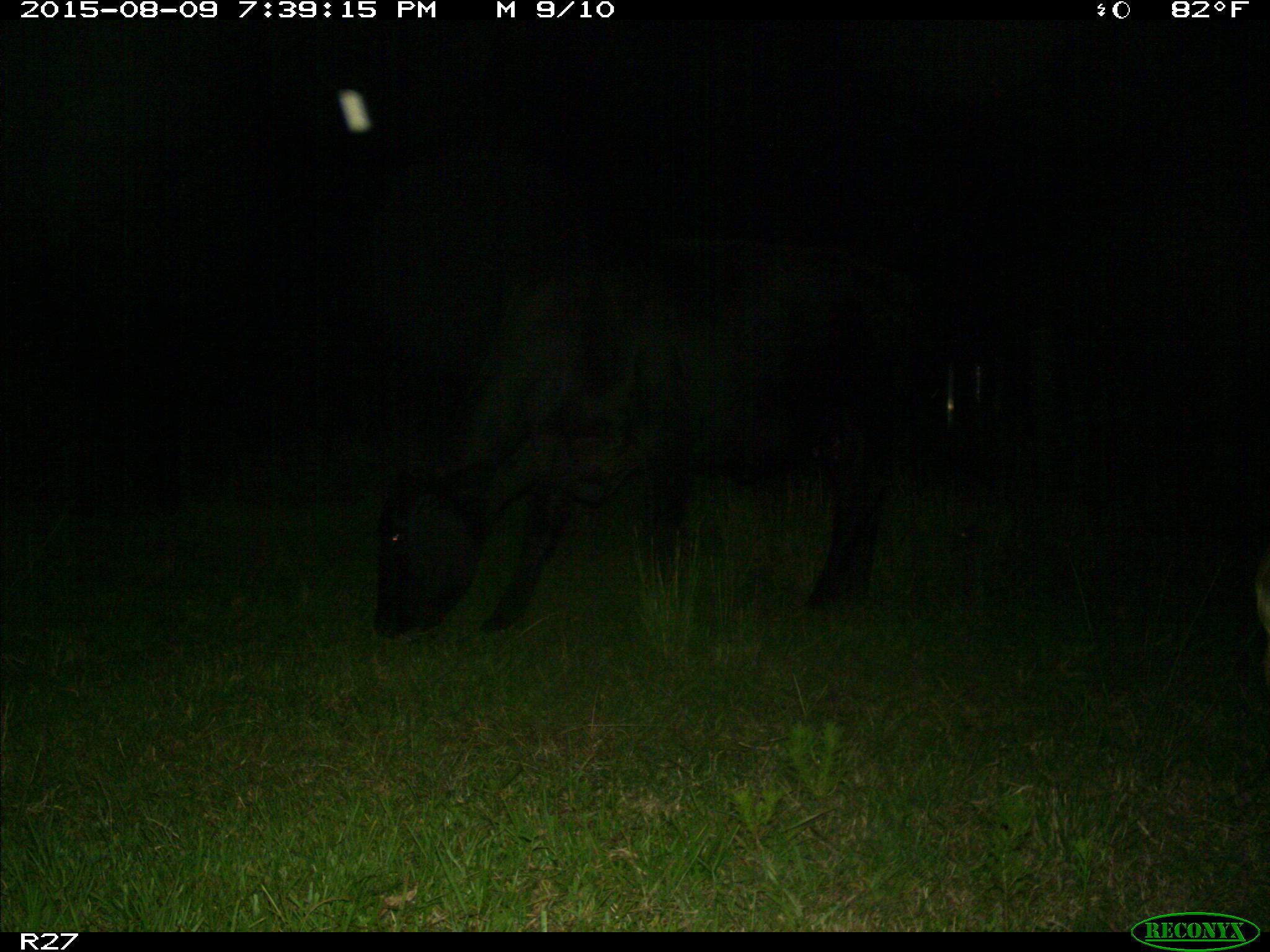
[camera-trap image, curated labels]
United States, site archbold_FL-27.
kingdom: Animalia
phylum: Chordata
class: Mammalia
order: Artiodactyla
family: Bovidae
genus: Bos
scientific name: Bos taurus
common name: domestic cow